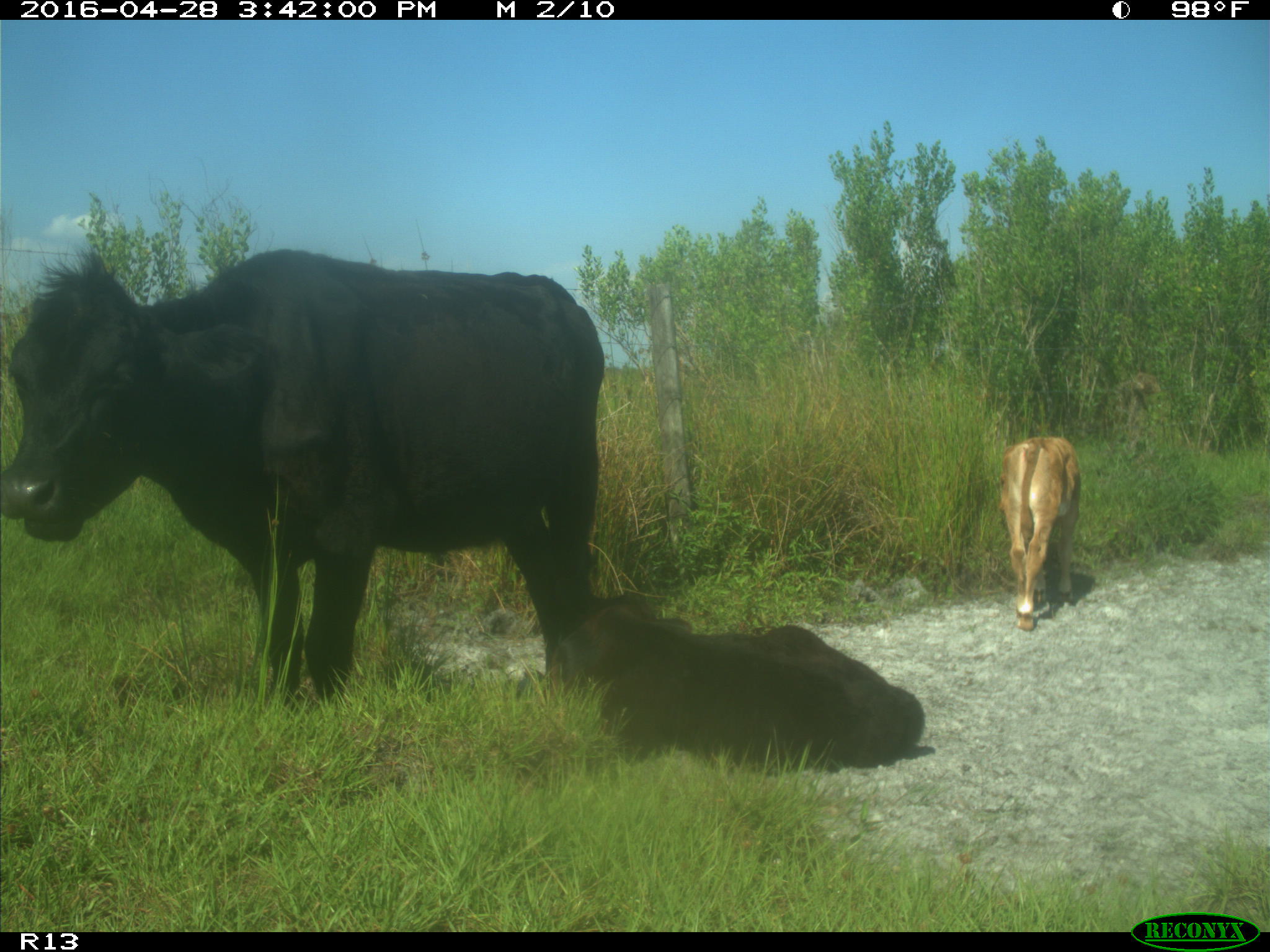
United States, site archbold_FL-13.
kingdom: Animalia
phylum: Chordata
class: Mammalia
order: Artiodactyla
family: Bovidae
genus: Bos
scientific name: Bos taurus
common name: domestic cow